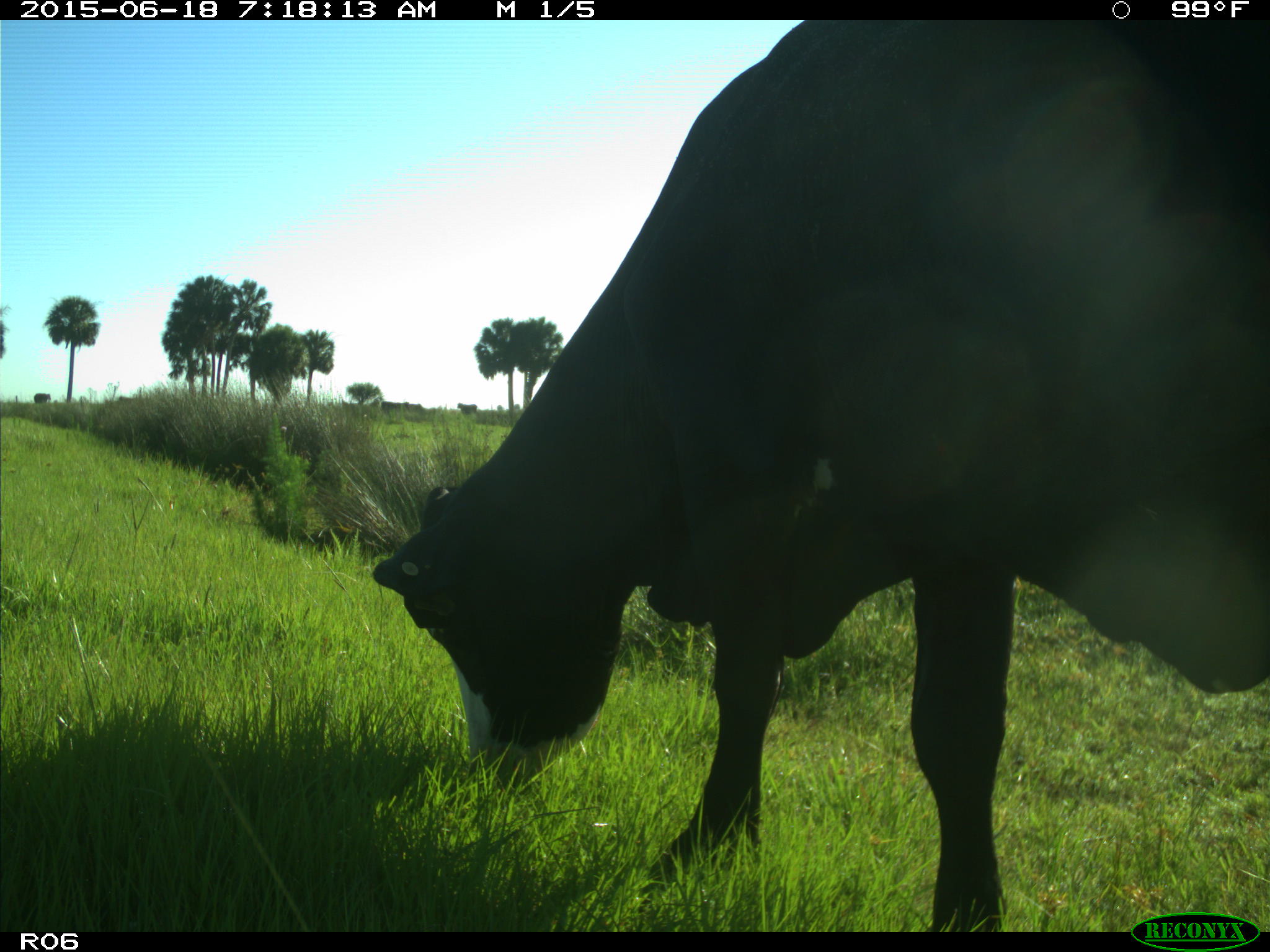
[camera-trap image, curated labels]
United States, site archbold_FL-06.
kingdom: Animalia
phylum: Chordata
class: Mammalia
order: Artiodactyla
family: Bovidae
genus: Bos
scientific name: Bos taurus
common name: domestic cow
Bos taurus (domestic cow).